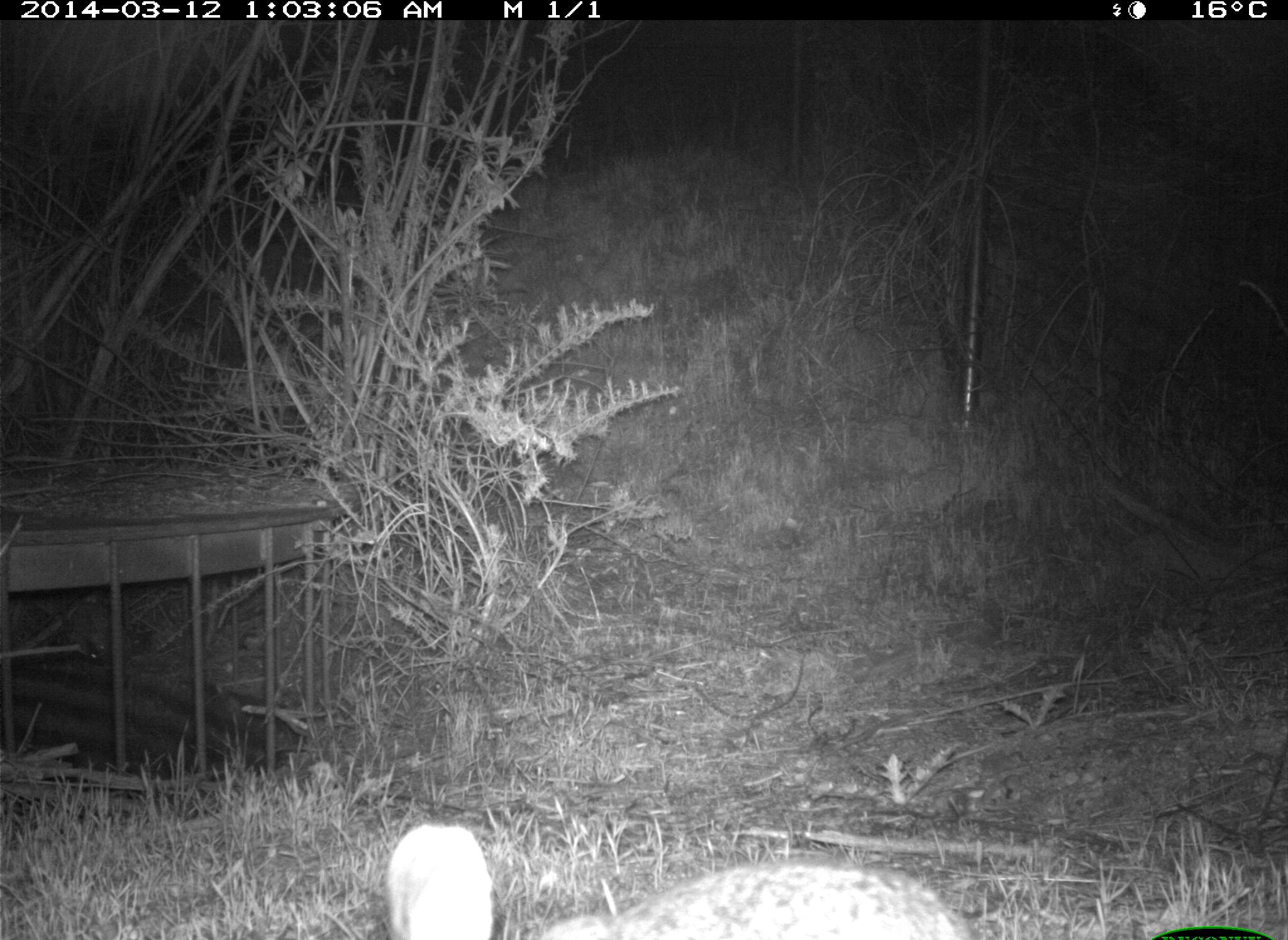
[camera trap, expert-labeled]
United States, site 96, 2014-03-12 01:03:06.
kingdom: Animalia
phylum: Chordata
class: Mammalia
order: Lagomorpha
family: Leporidae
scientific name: Leporidae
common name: rabbits and hares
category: rabbit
Rabbit (rabbits and hares) (Leporidae).